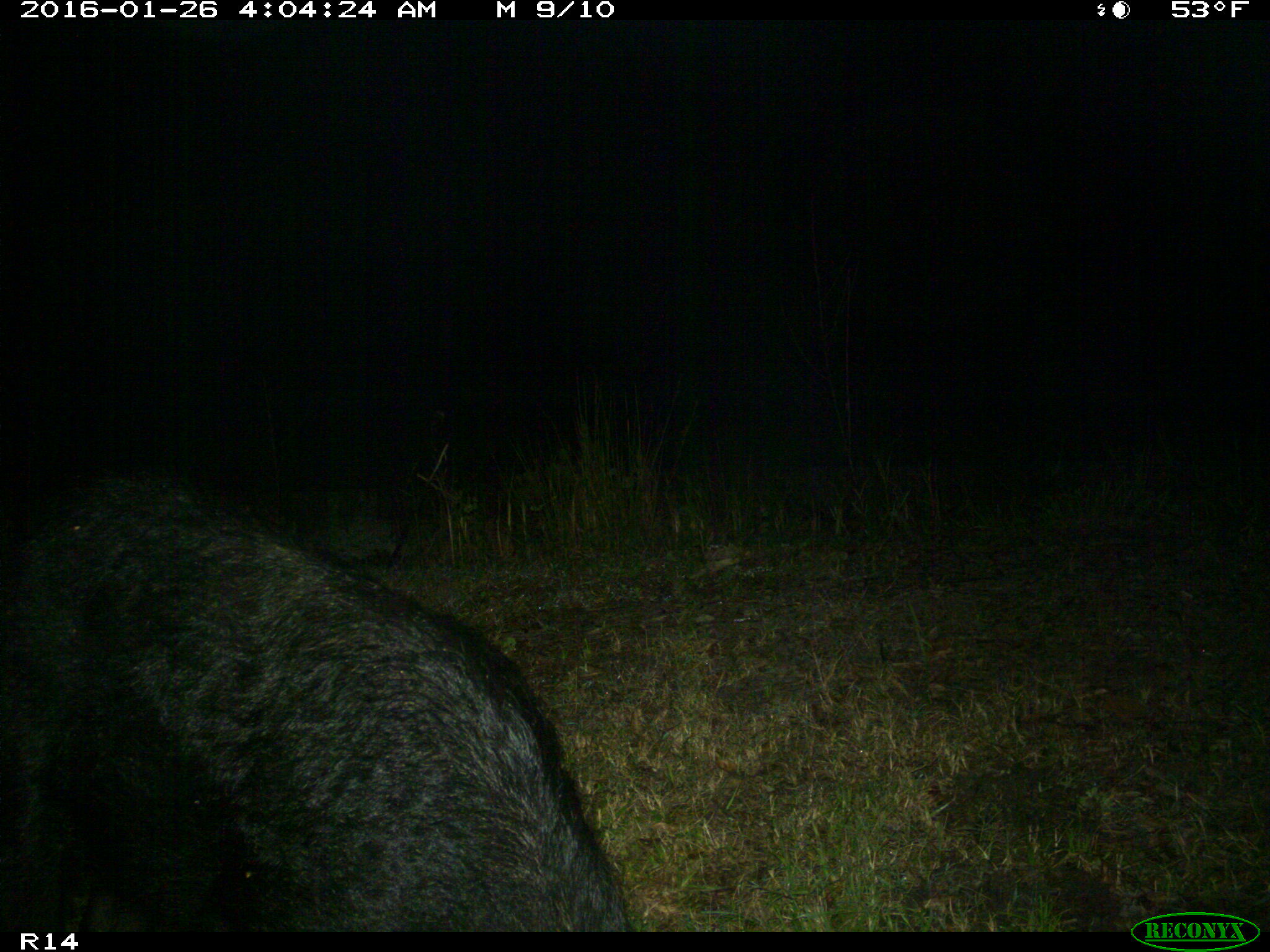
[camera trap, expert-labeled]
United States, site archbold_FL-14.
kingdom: Animalia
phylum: Chordata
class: Mammalia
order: Artiodactyla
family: Suidae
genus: Sus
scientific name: Sus scrofa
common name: wild boar